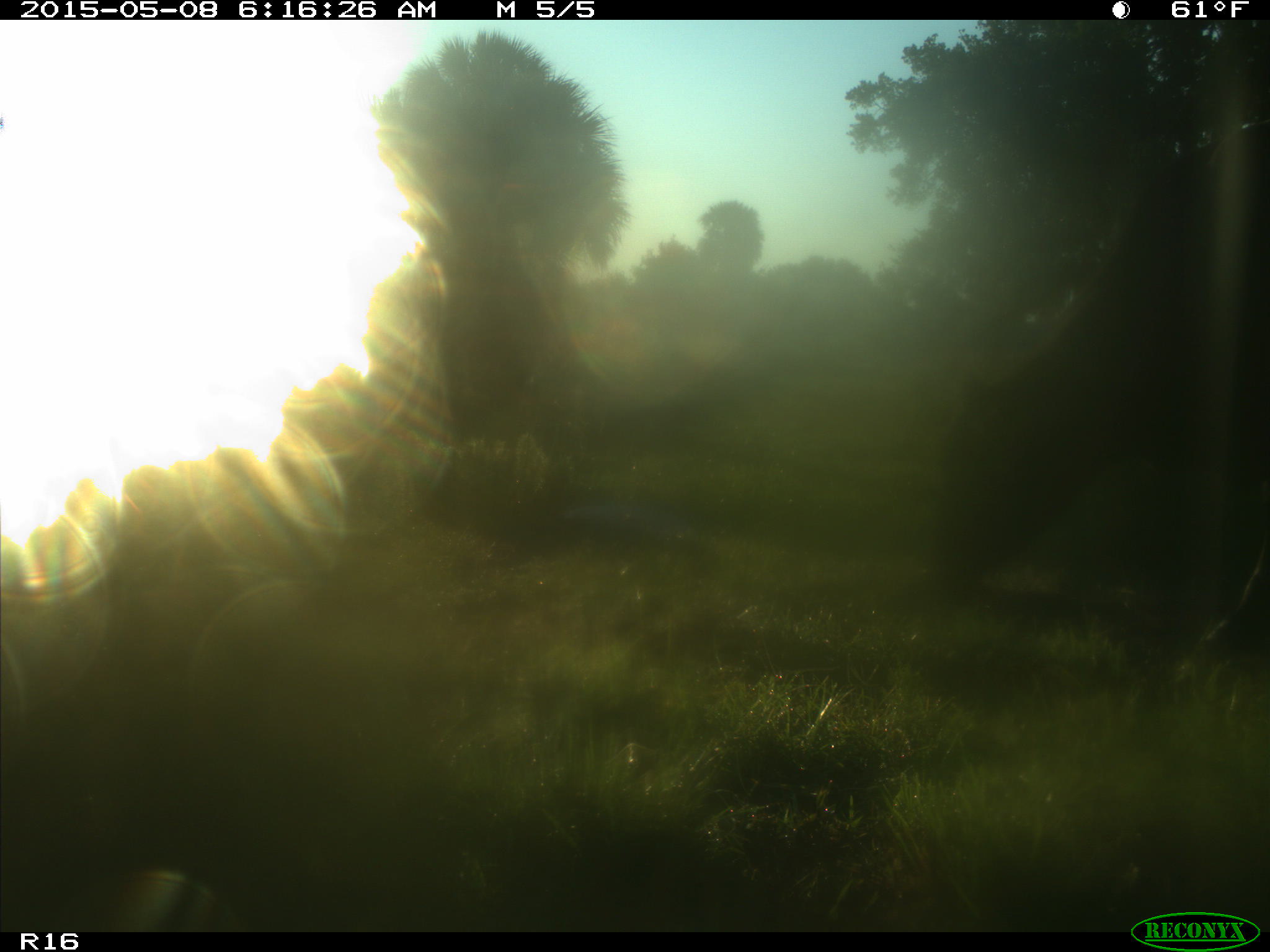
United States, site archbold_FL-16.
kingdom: Animalia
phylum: Chordata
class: Mammalia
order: Cingulata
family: Dasypodidae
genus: Dasypus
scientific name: Dasypus novemcinctus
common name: nine-banded armadillo